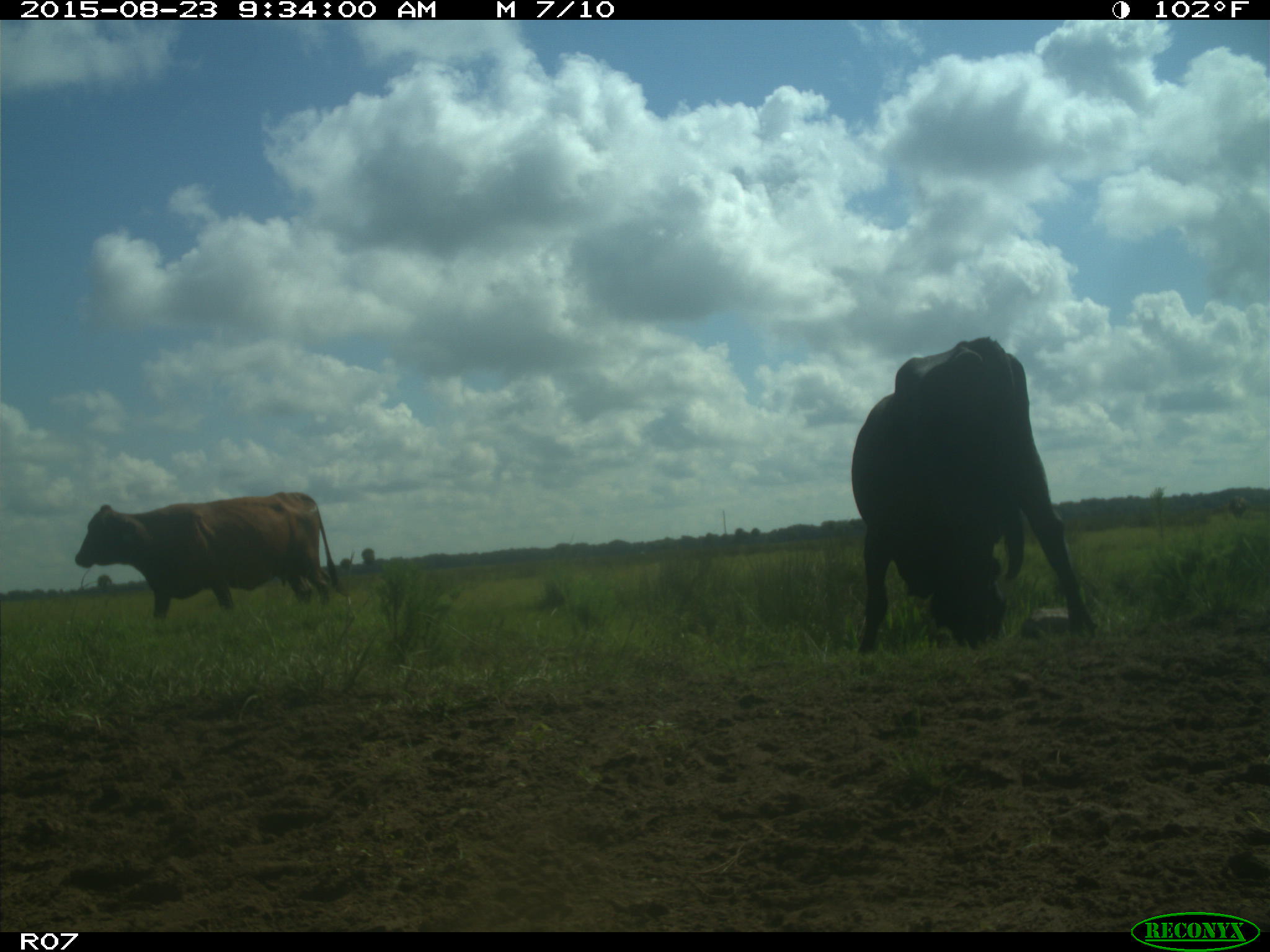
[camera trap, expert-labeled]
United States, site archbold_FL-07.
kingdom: Animalia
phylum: Chordata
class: Mammalia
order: Artiodactyla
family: Bovidae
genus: Bos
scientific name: Bos taurus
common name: domestic cow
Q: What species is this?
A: Bos taurus (domestic cow).